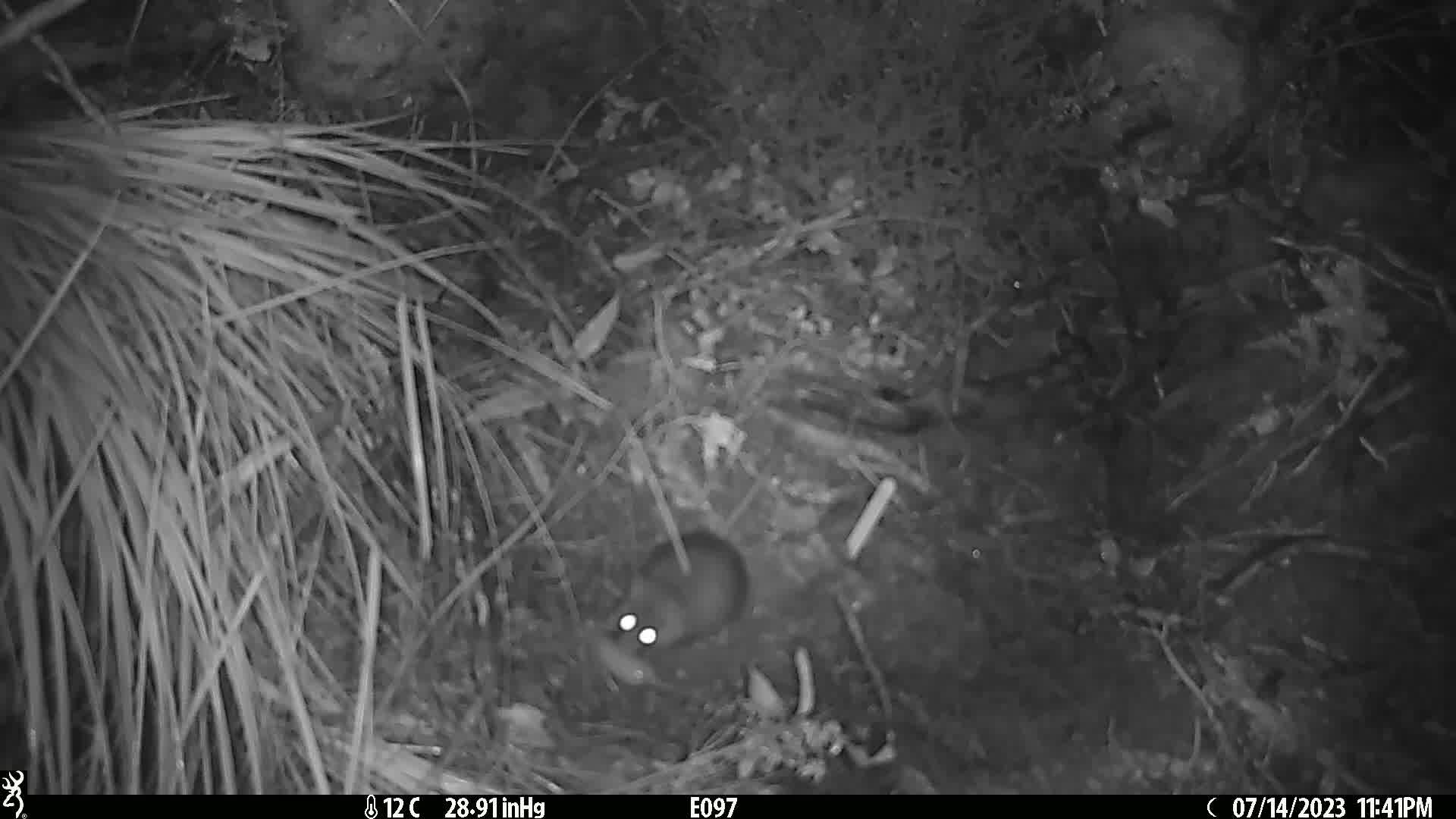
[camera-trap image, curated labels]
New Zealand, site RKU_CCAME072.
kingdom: Animalia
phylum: Chordata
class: Mammalia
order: Rodentia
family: Muridae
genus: Rattus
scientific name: Rattus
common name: rat